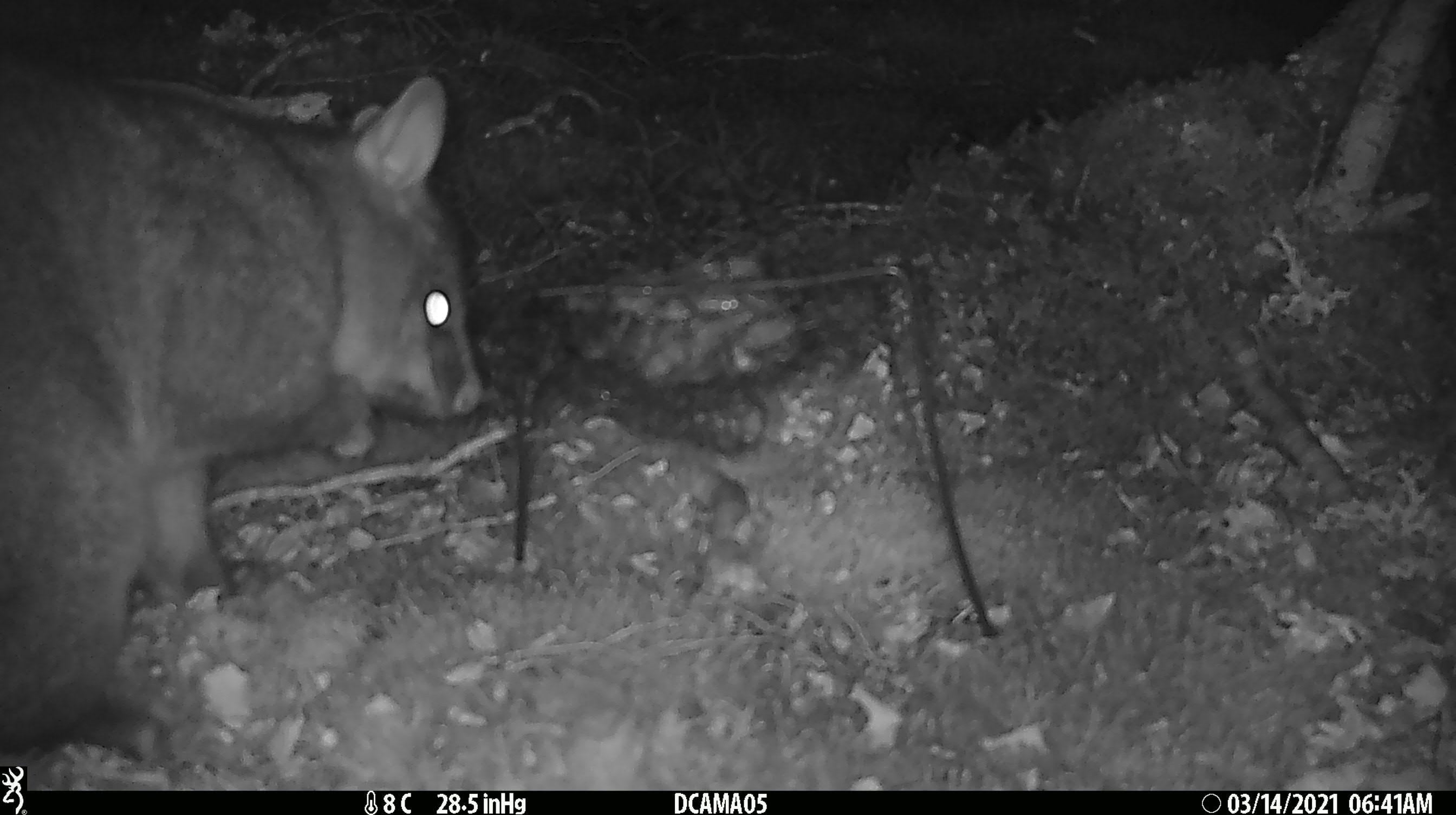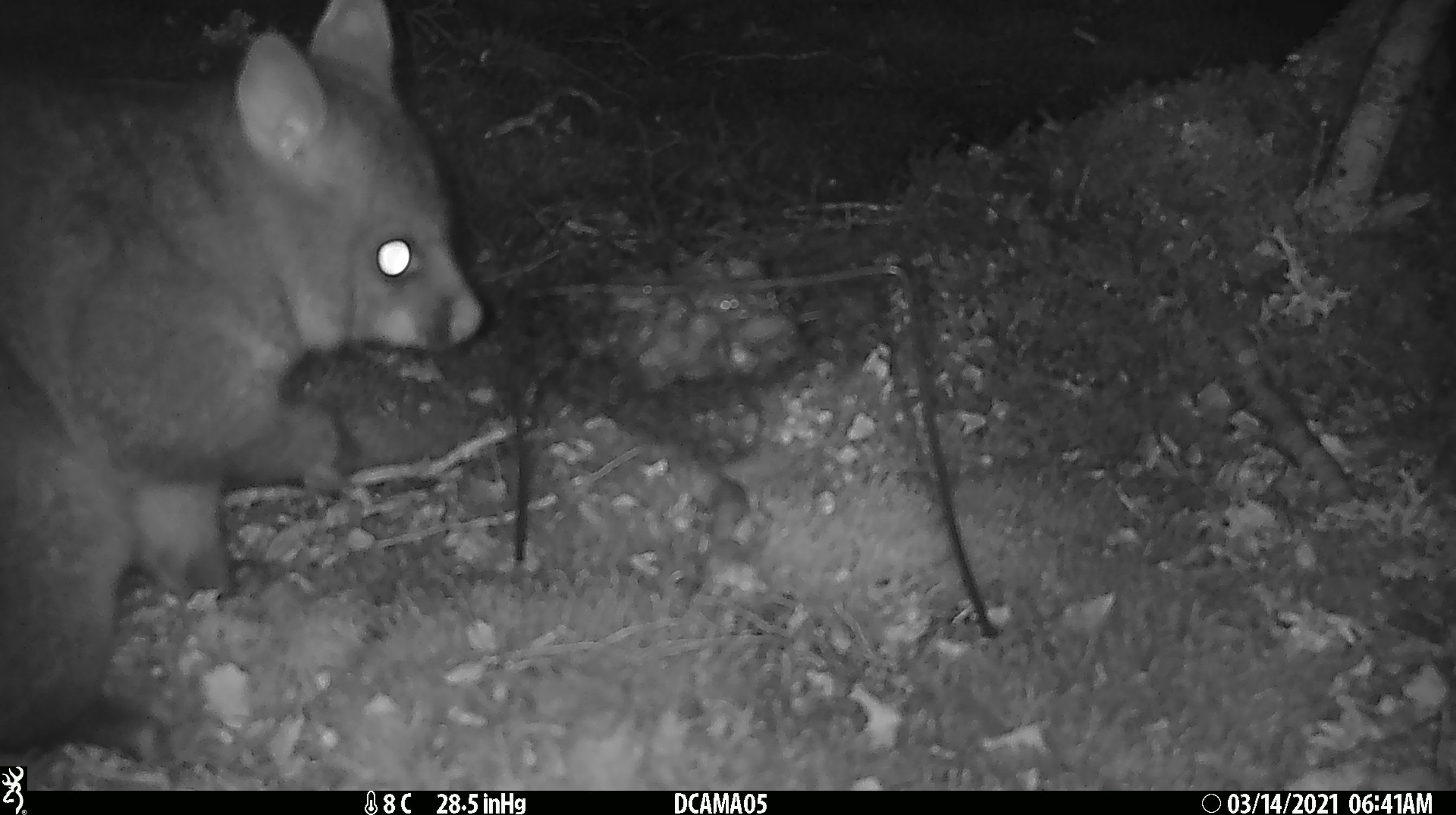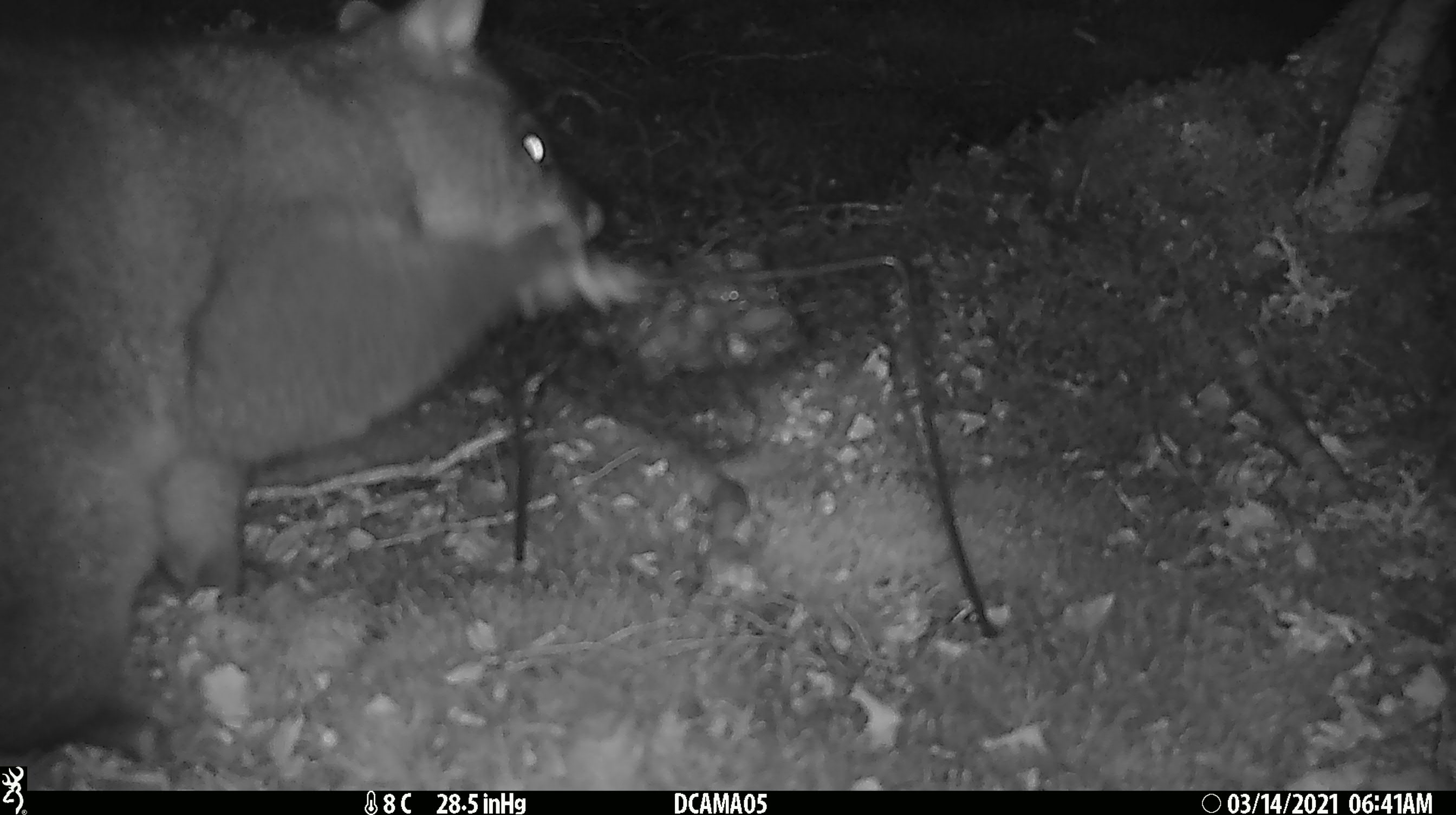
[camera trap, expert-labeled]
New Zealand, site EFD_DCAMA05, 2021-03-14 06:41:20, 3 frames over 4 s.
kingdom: Animalia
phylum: Chordata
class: Mammalia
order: Diprotodontia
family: Phalangeridae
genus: Trichosurus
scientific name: Trichosurus vulpecula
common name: common brushtail possum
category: possum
Possum (common brushtail possum) (Trichosurus vulpecula).